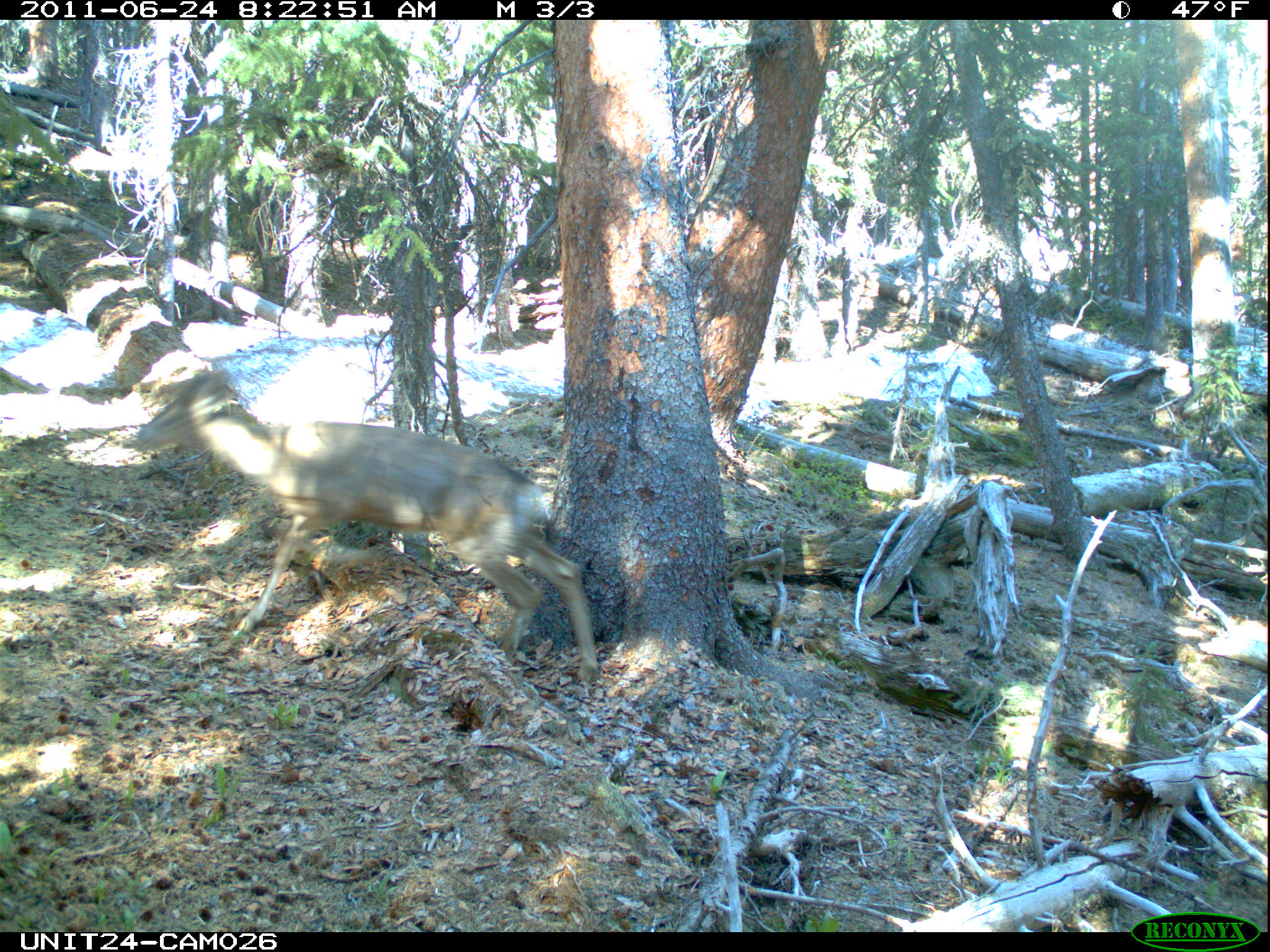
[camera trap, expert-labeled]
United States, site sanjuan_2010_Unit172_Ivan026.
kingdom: Animalia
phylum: Chordata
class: Mammalia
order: Artiodactyla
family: Cervidae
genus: Odocoileus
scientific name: Odocoileus hemionus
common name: mule deer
Odocoileus hemionus (mule deer).